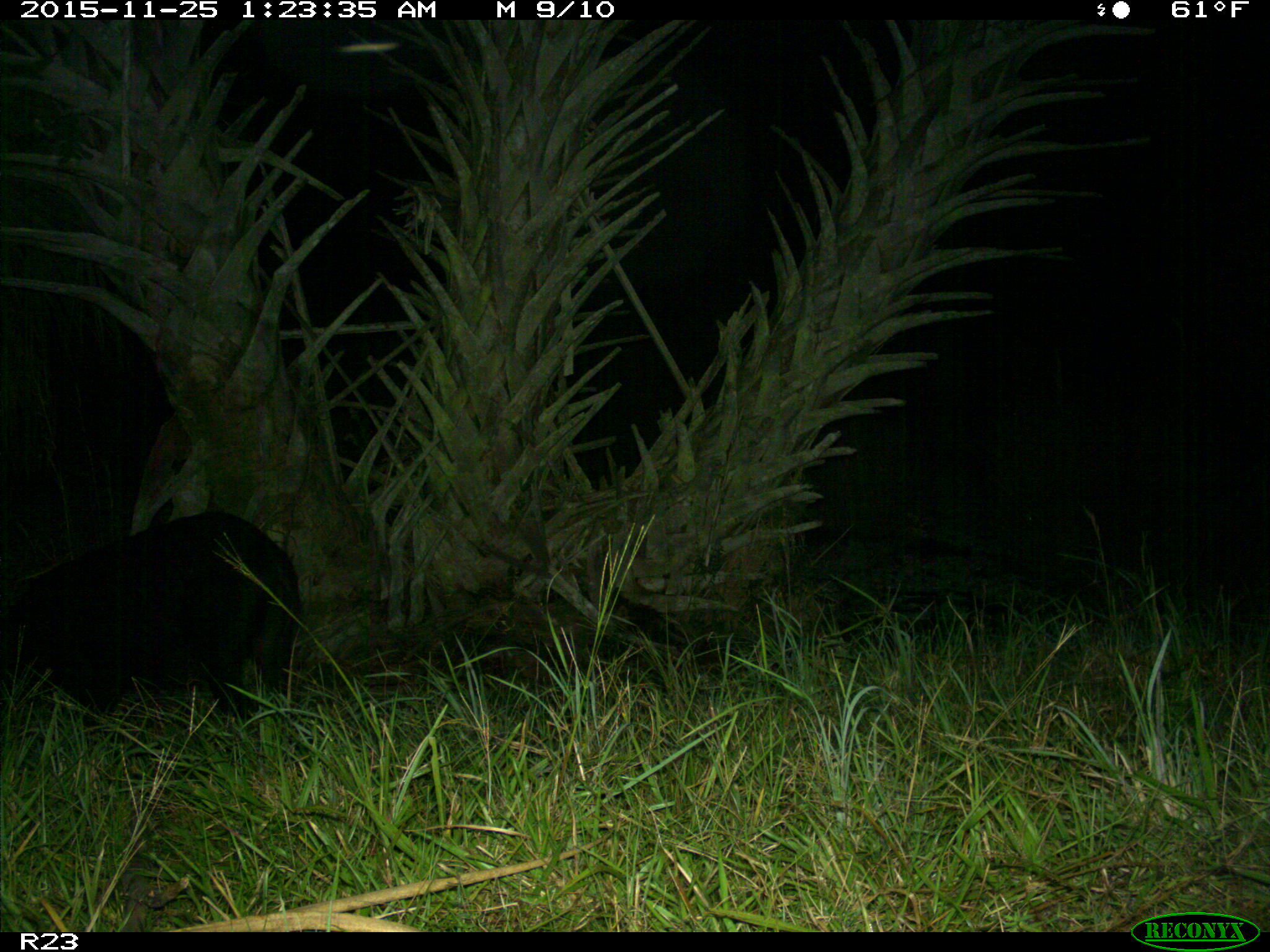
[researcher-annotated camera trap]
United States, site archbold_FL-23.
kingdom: Animalia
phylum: Chordata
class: Mammalia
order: Artiodactyla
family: Suidae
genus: Sus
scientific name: Sus scrofa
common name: wild boar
Sus scrofa (wild boar).